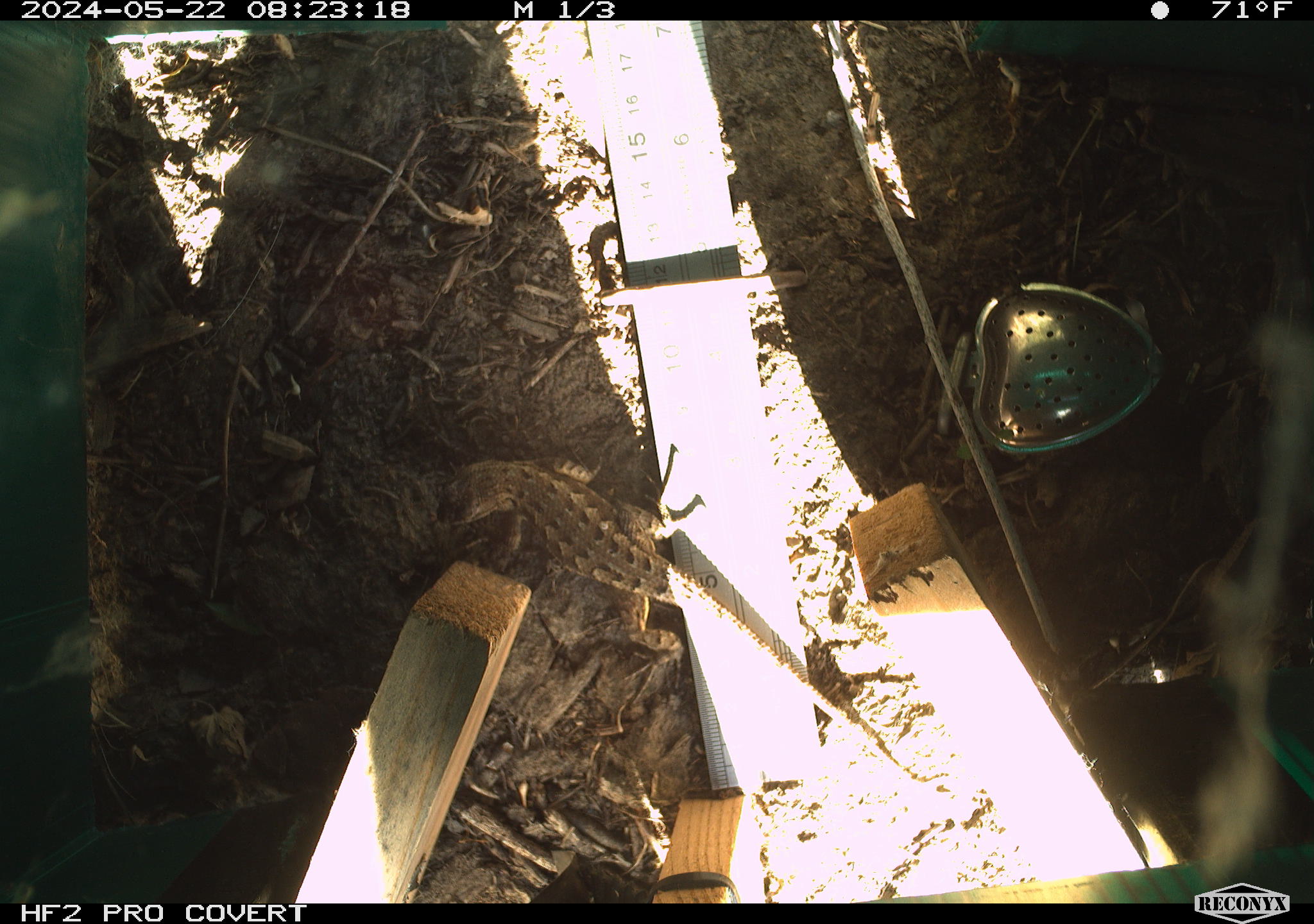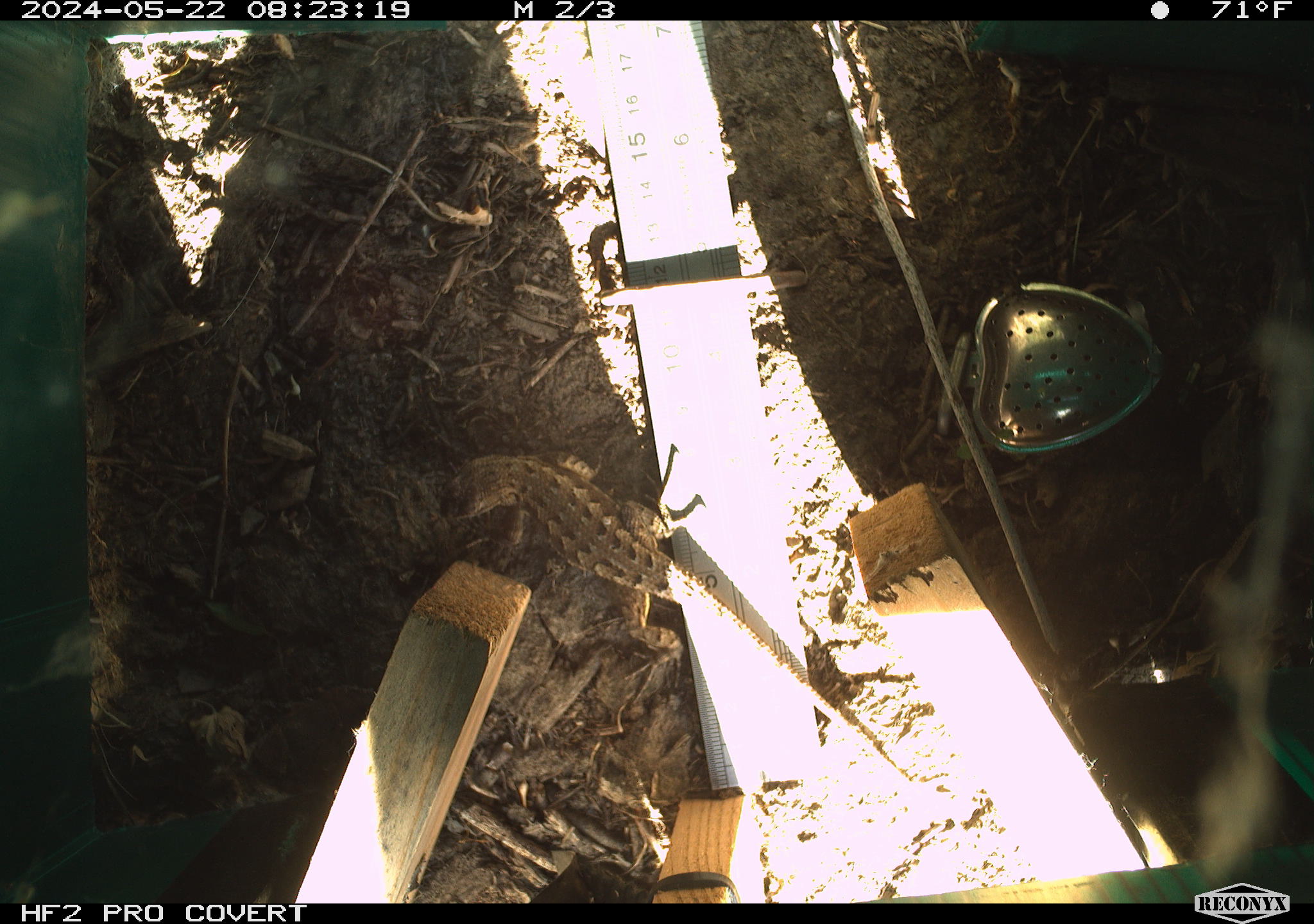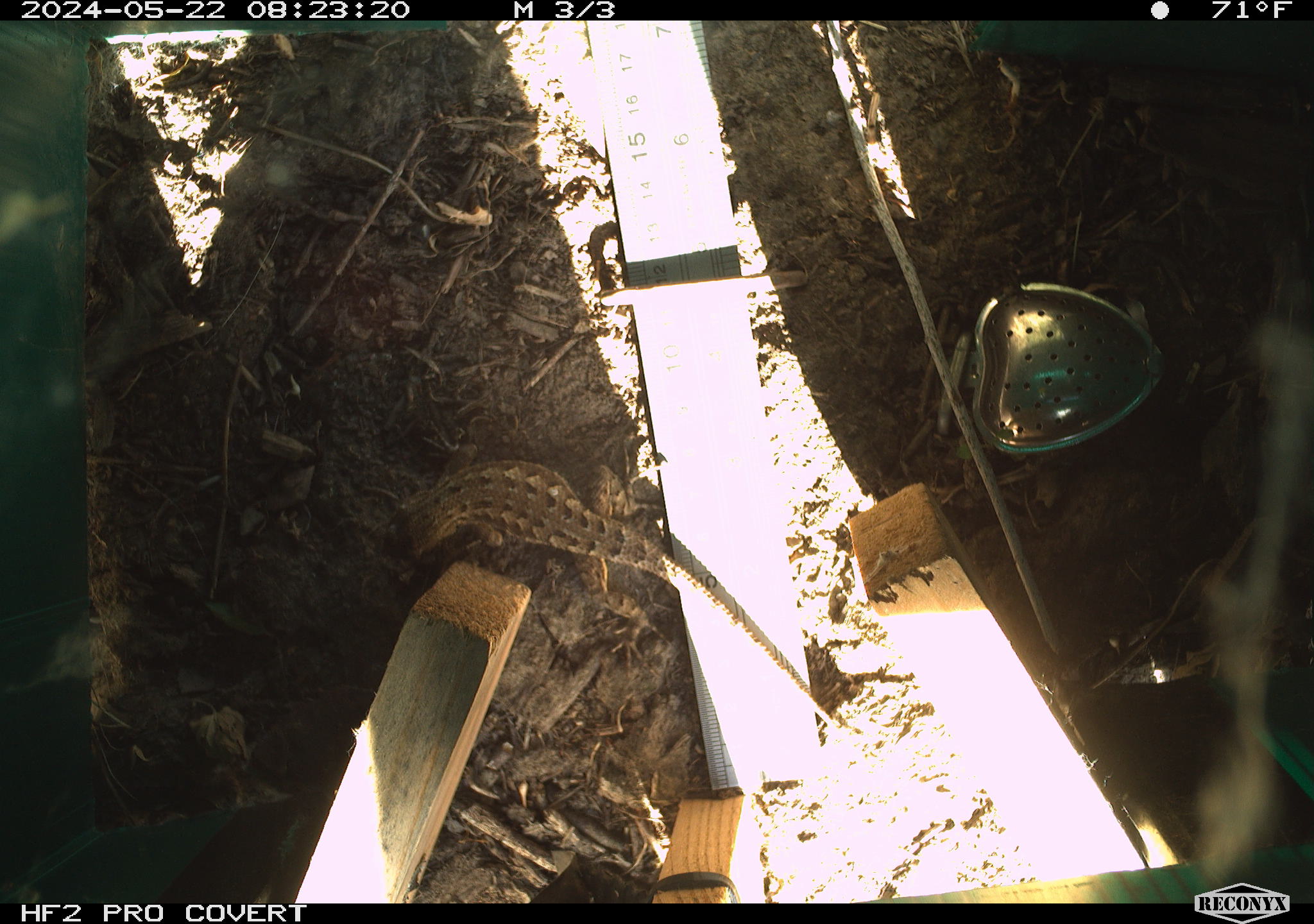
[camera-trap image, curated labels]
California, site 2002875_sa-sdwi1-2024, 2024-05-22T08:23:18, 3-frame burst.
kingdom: Animalia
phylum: Chordata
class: Reptilia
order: Squamata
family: Phrynosomatidae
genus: Sceloporus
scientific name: Sceloporus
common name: spiny lizards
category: sceloporus species